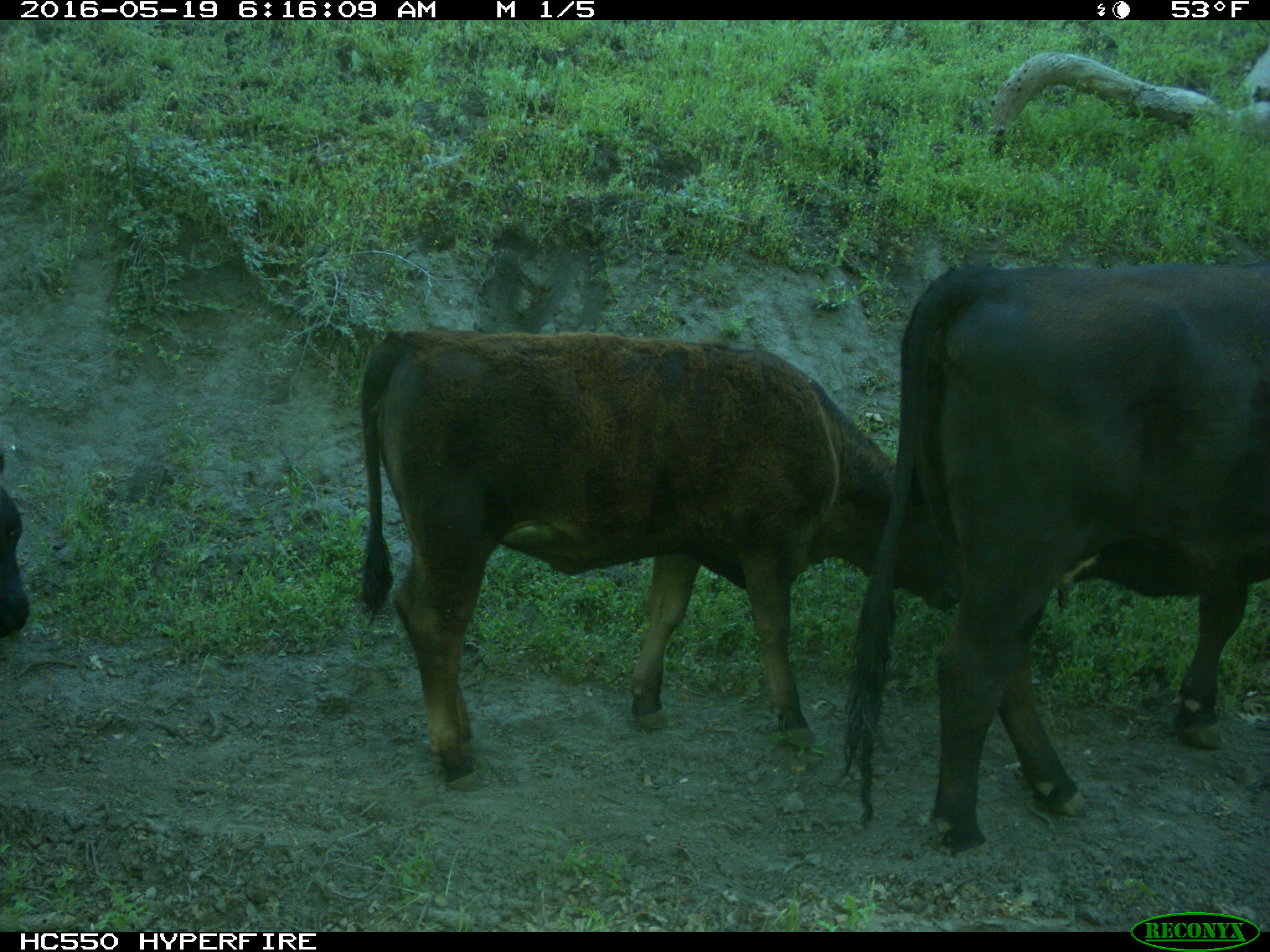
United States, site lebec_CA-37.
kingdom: Animalia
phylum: Chordata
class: Mammalia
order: Artiodactyla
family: Bovidae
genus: Bos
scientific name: Bos taurus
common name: domestic cow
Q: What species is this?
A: Bos taurus (domestic cow).